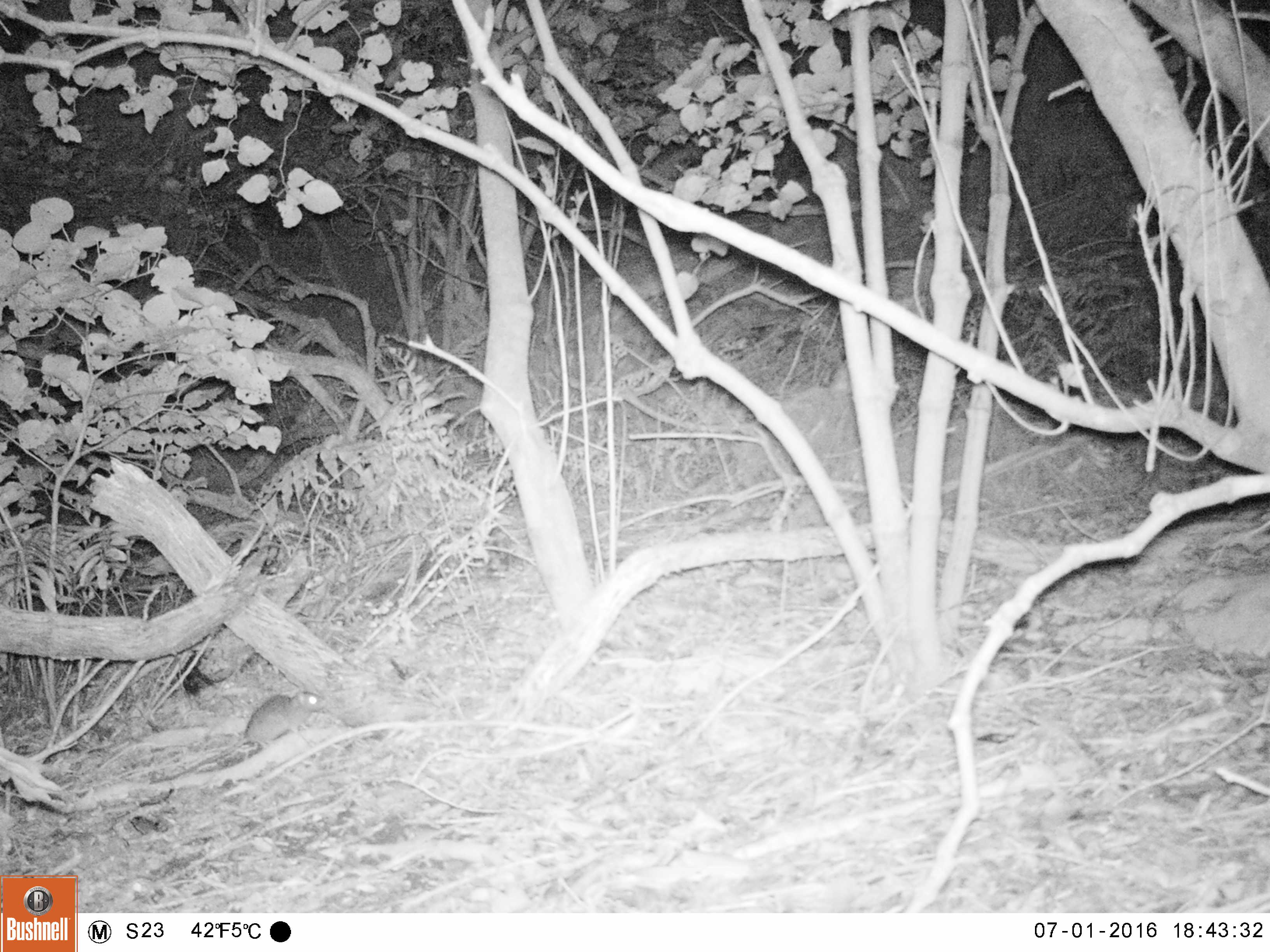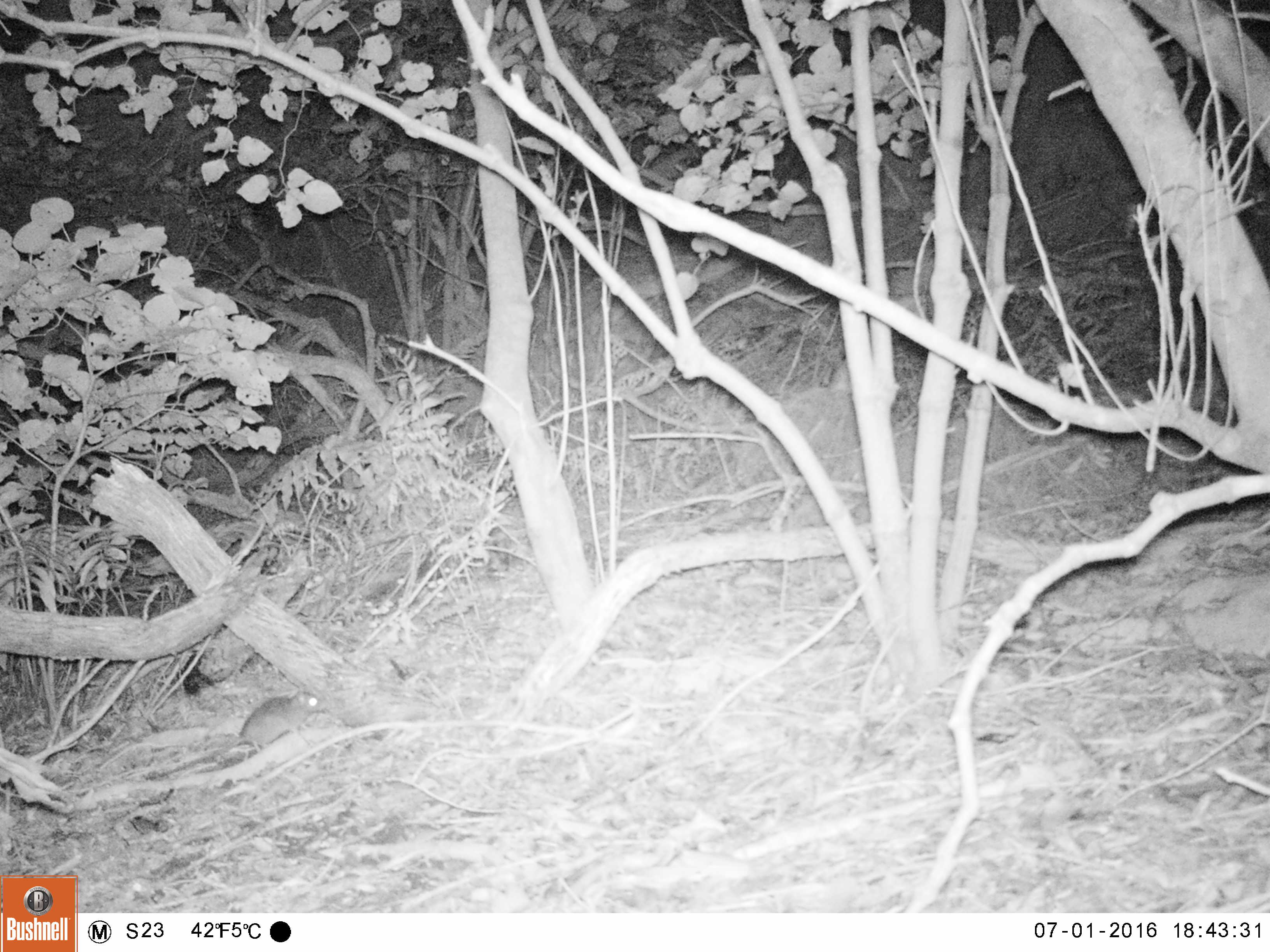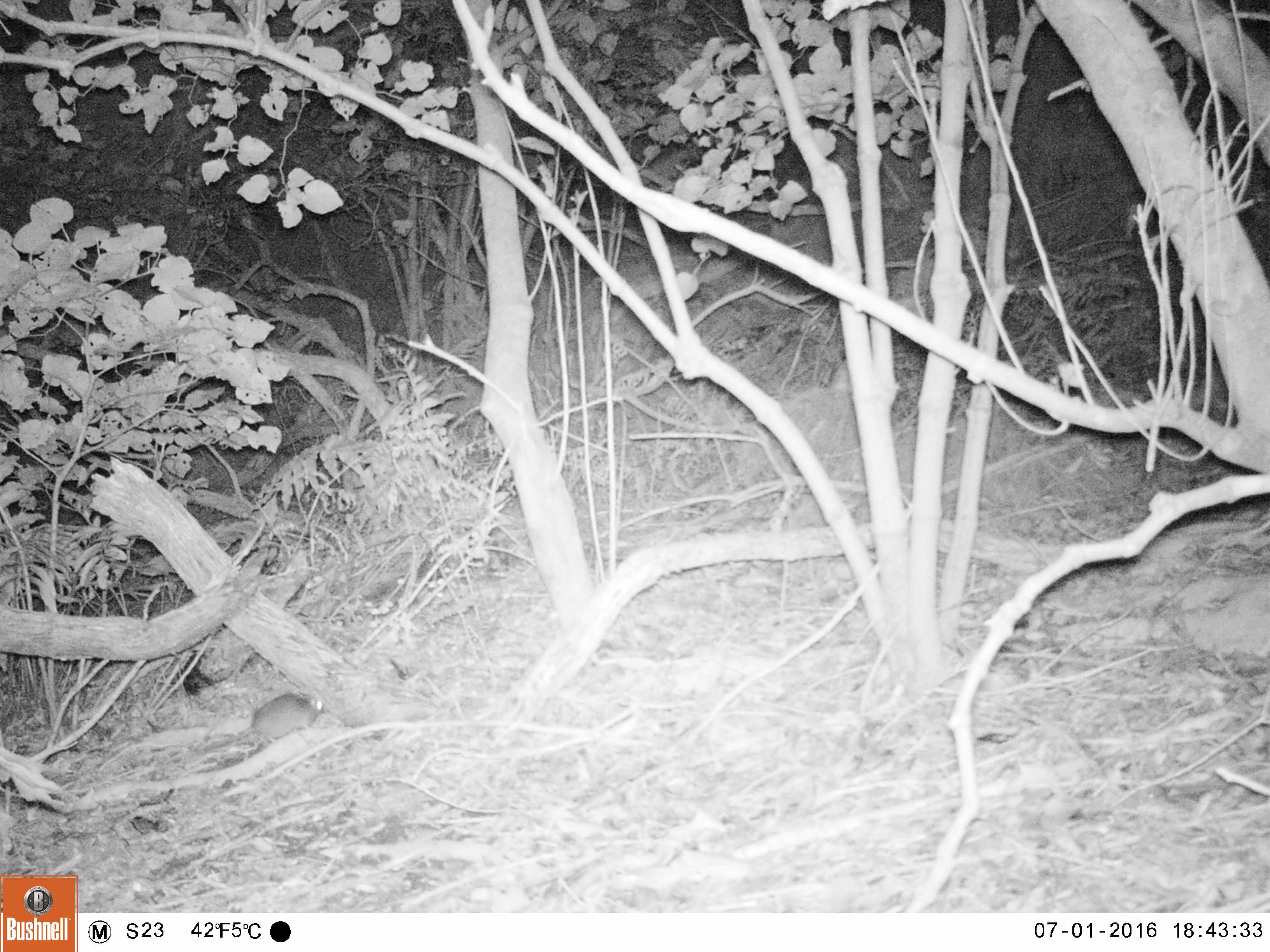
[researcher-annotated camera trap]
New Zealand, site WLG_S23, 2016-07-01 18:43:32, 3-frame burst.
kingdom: Animalia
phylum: Chordata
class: Mammalia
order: Rodentia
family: Muridae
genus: Rattus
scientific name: Rattus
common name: rat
Rat (Rattus).